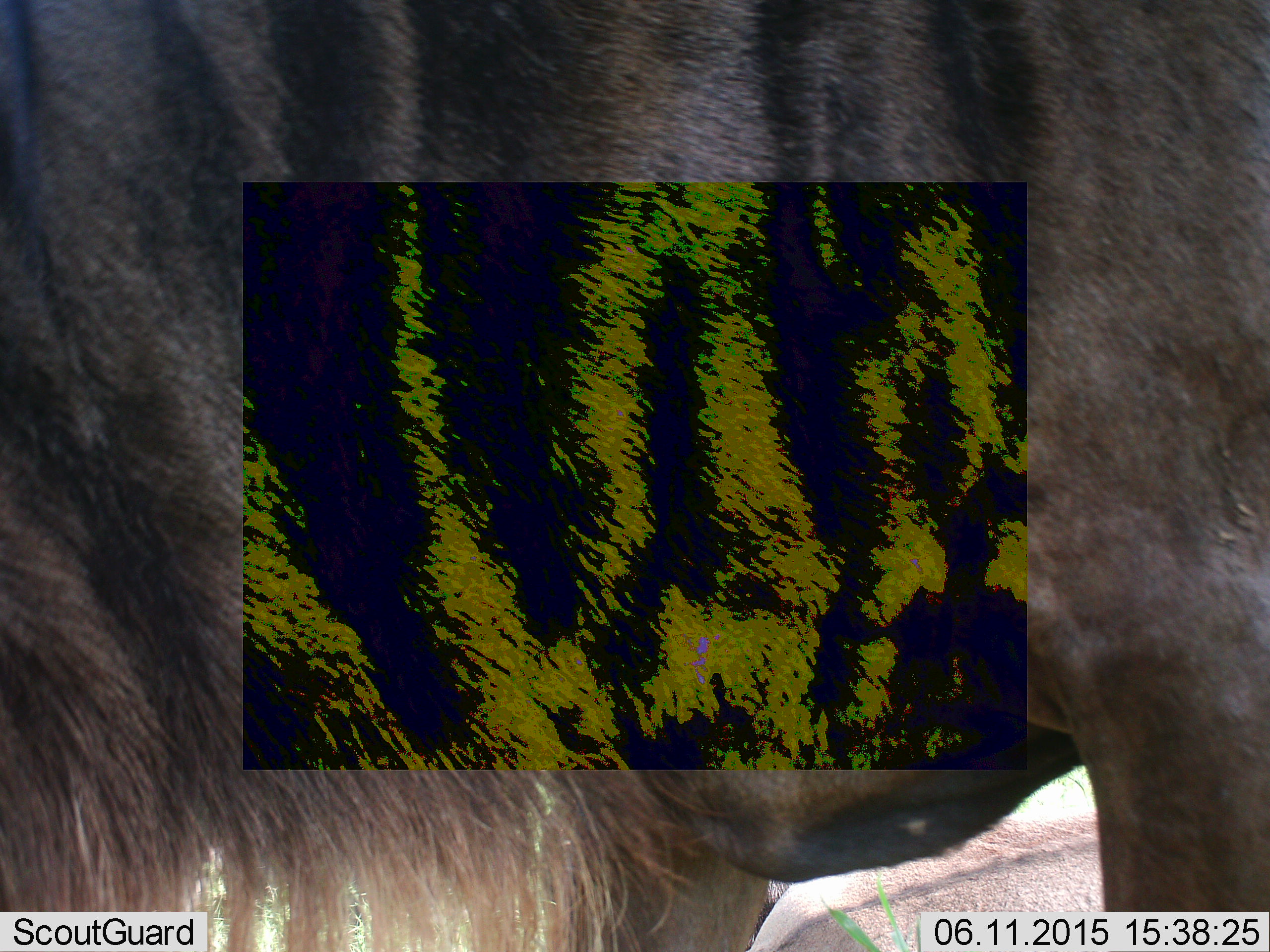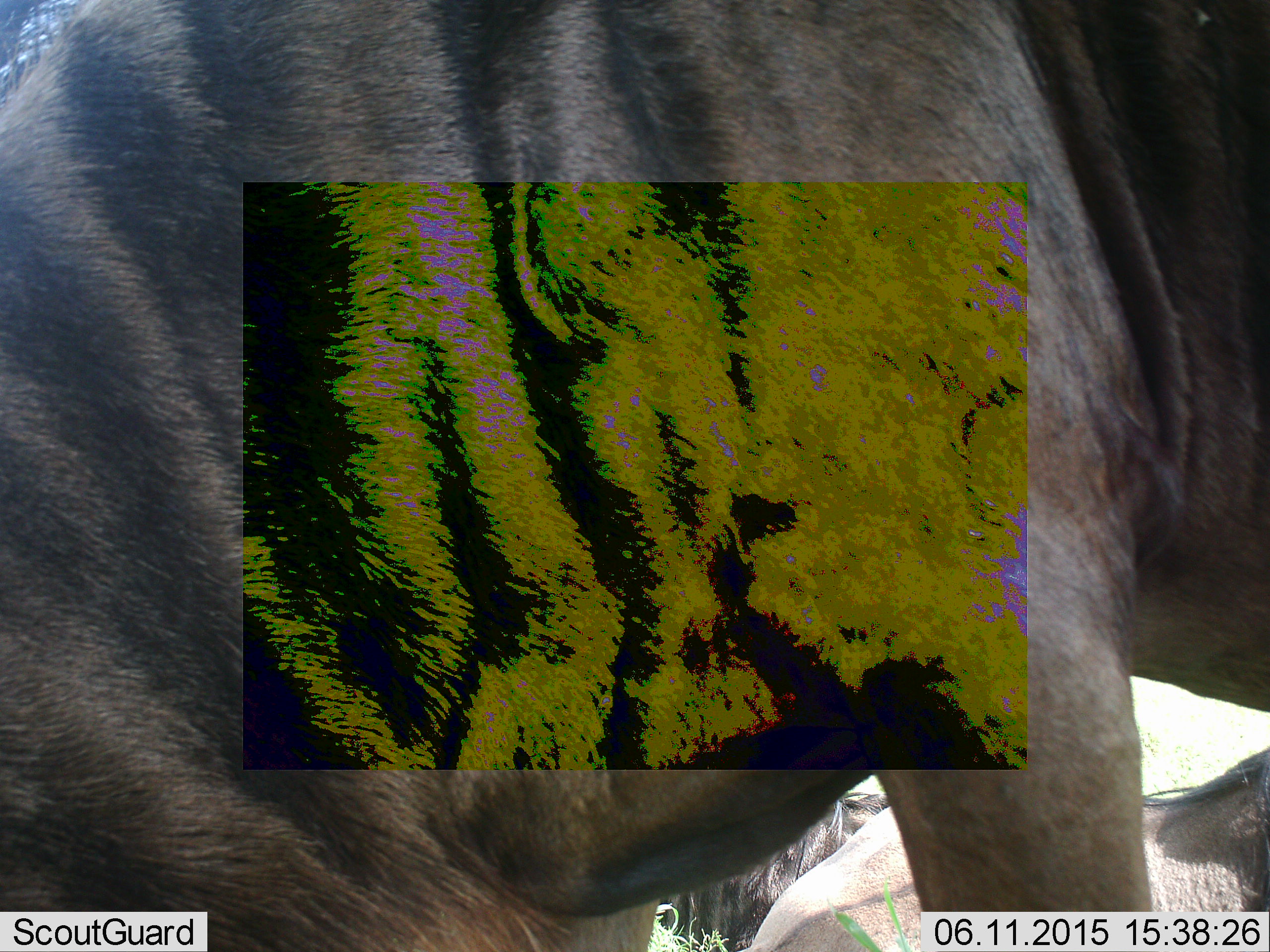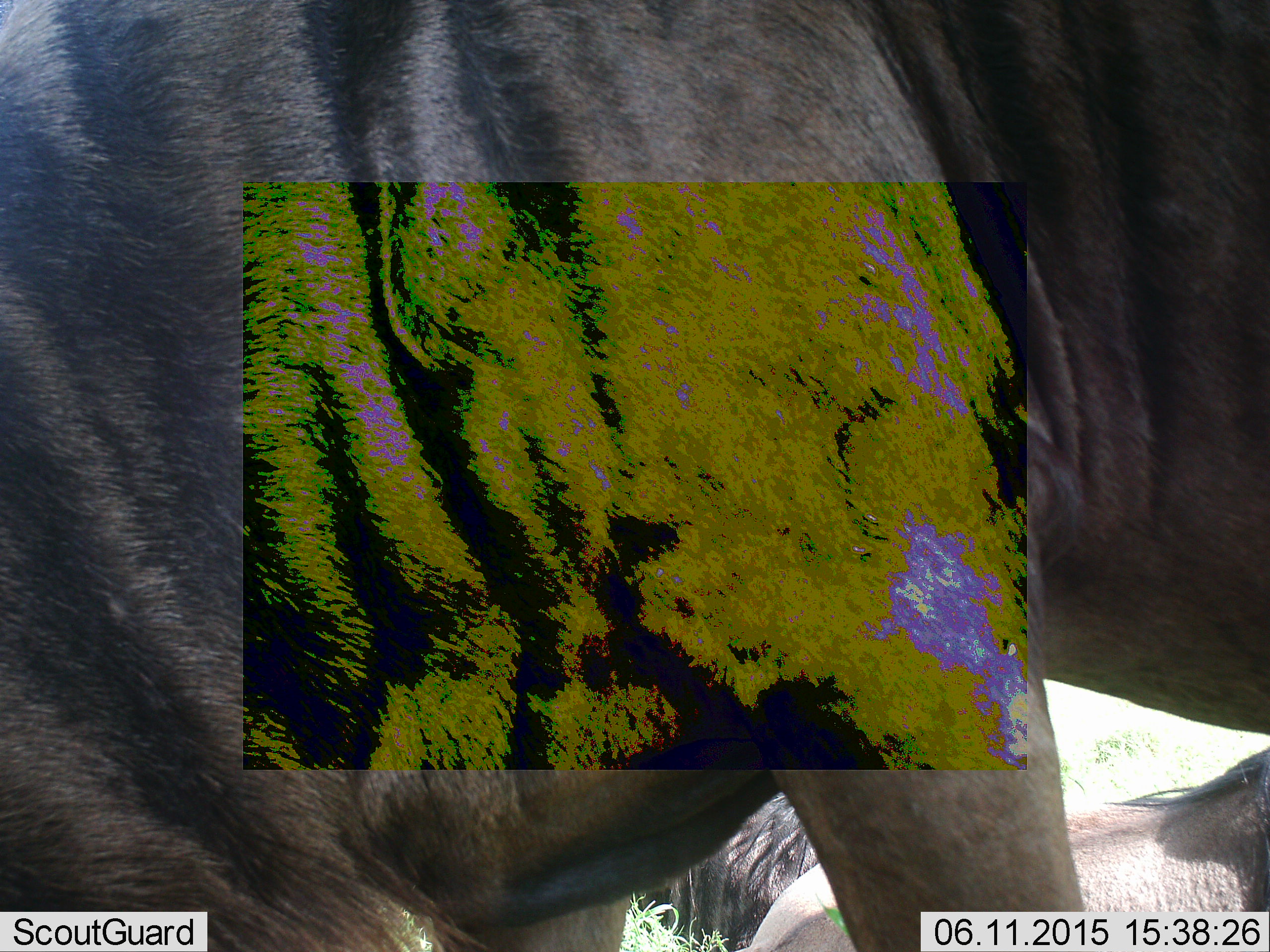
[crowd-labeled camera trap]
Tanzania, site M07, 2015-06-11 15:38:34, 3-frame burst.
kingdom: Animalia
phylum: Chordata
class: Mammalia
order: Artiodactyla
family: Bovidae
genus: Connochaetes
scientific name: Connochaetes taurinus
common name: blue wildebeest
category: wildebeest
Wildebeest (blue wildebeest) (Connochaetes taurinus), count 1. Behavior (volunteer vote fractions): standing 20%, resting 30%, moving 50%, interacting 0%. Young present (vote fraction): 0%. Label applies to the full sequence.